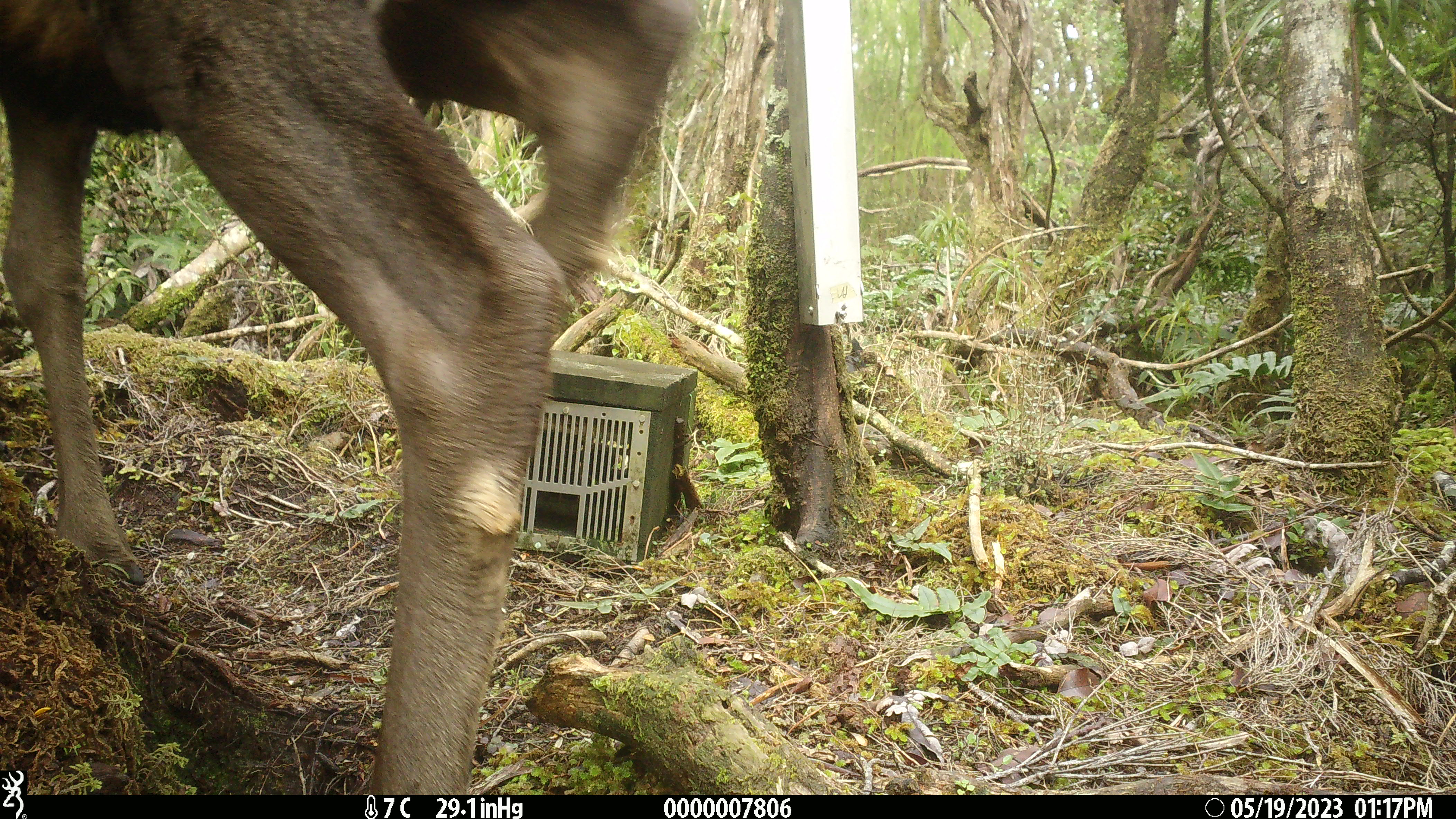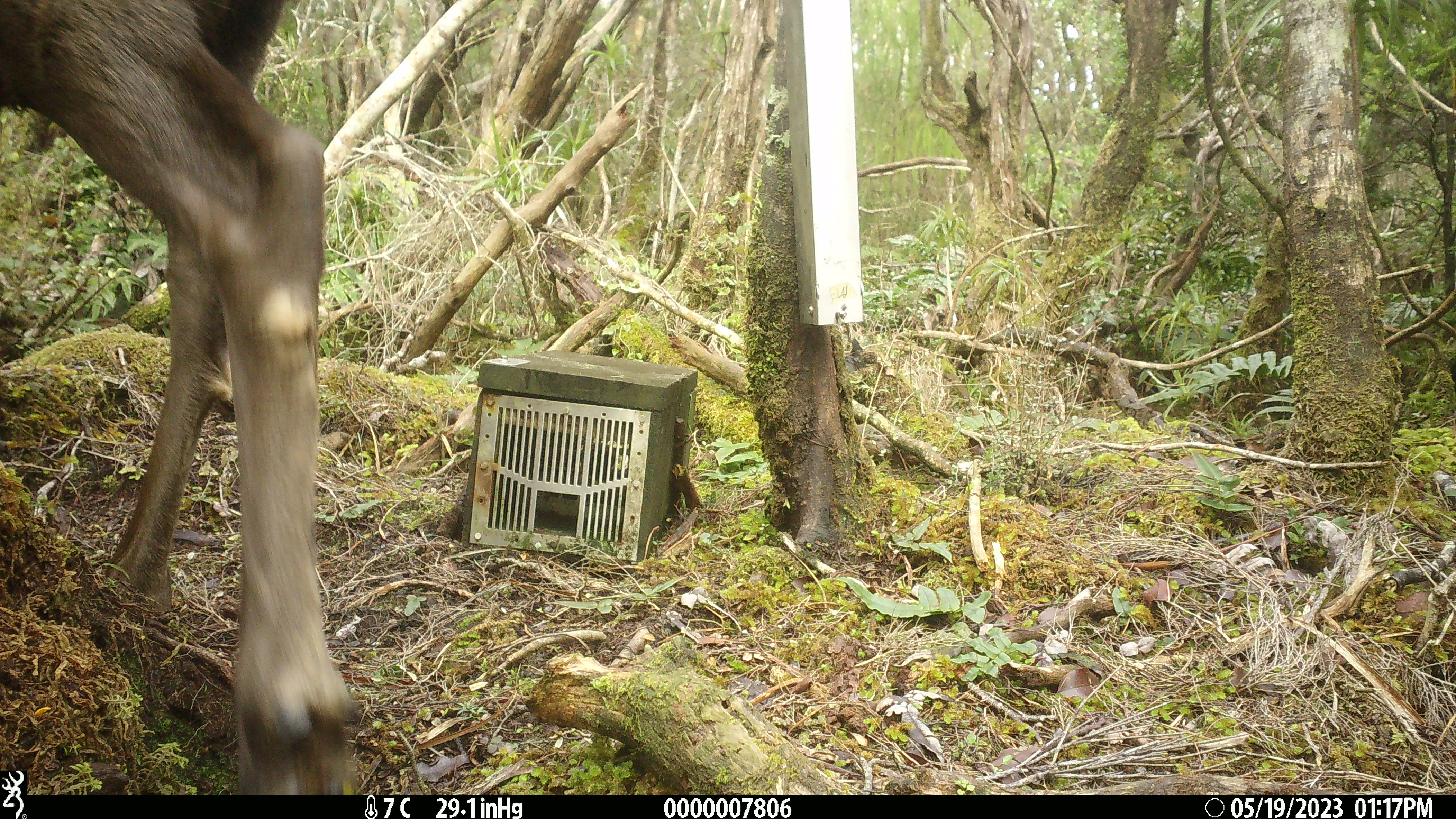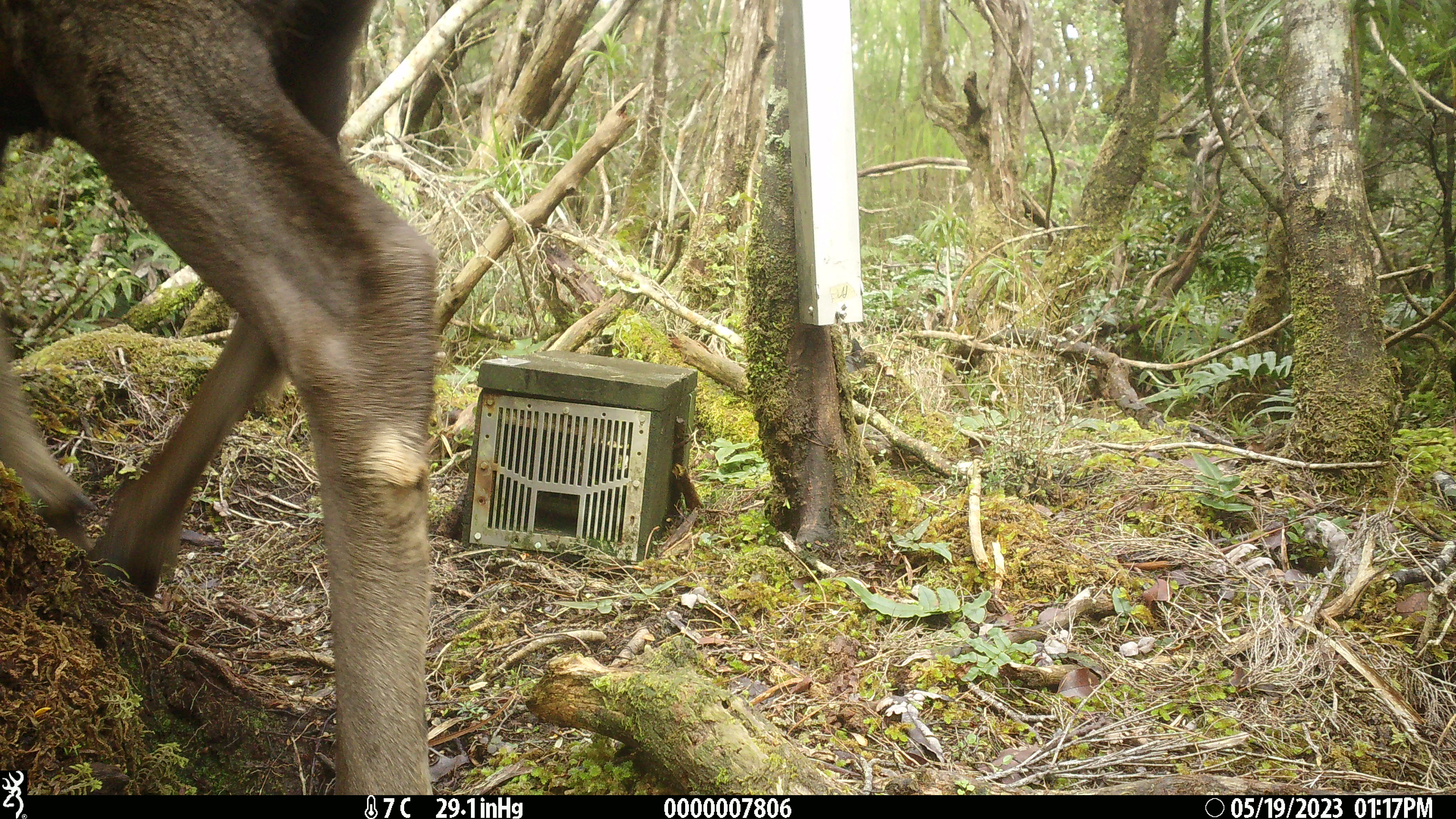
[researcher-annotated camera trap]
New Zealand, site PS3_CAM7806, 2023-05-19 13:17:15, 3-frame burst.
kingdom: Animalia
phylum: Chordata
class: Mammalia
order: Artiodactyla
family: Cervidae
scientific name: Cervidae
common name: deer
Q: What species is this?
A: Deer (Cervidae).